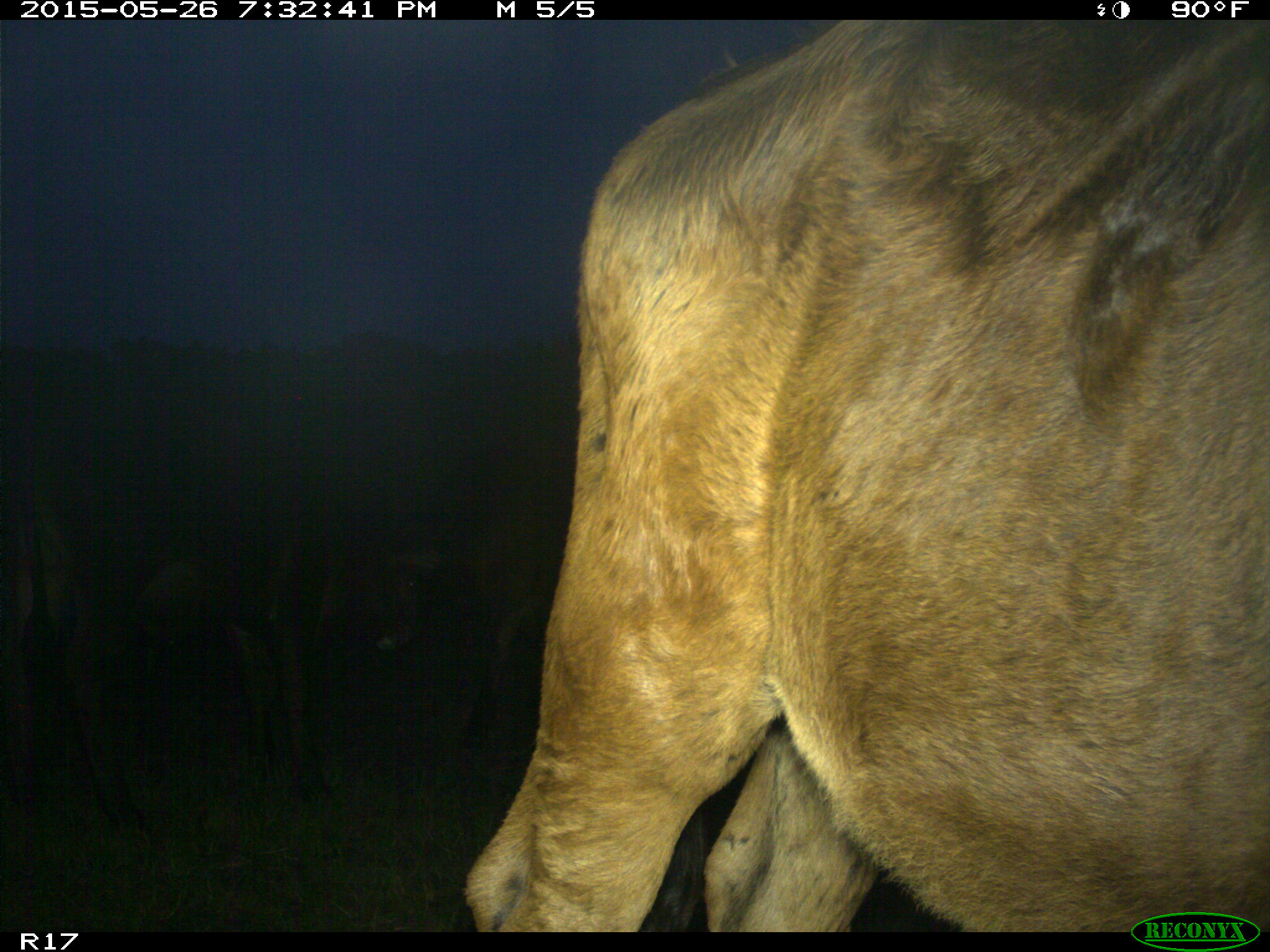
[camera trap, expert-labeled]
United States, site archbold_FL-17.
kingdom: Animalia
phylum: Chordata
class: Mammalia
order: Artiodactyla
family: Bovidae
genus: Bos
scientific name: Bos taurus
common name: domestic cow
Bos taurus (domestic cow).